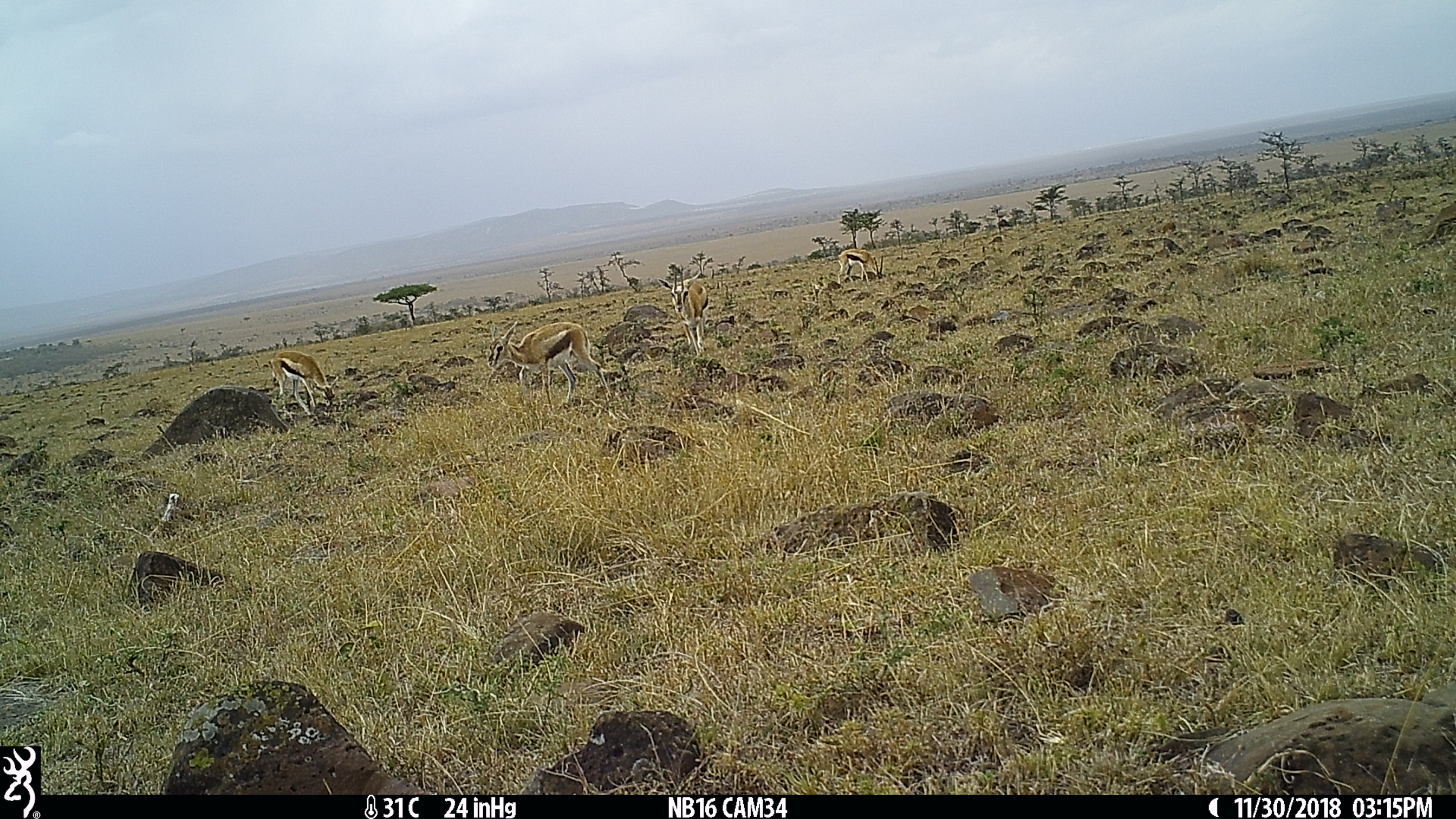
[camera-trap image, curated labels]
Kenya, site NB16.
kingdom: Animalia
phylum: Chordata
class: Mammalia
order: Artiodactyla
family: Bovidae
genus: Eudorcas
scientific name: Eudorcas thomsonii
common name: thomon's gazelle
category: gazelle thomsons